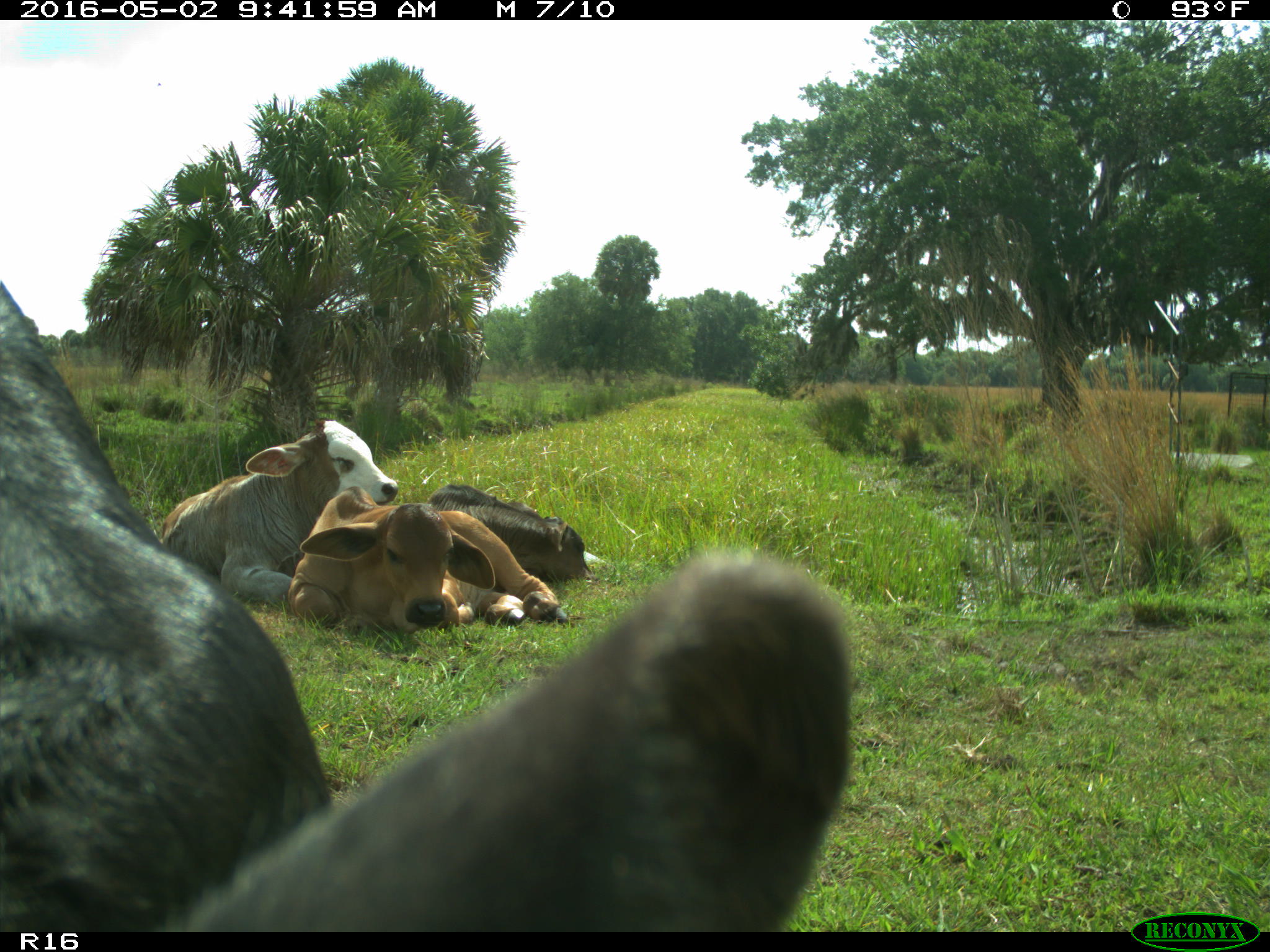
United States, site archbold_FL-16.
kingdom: Animalia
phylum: Chordata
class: Mammalia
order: Artiodactyla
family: Bovidae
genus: Bos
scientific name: Bos taurus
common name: domestic cow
Bos taurus (domestic cow).